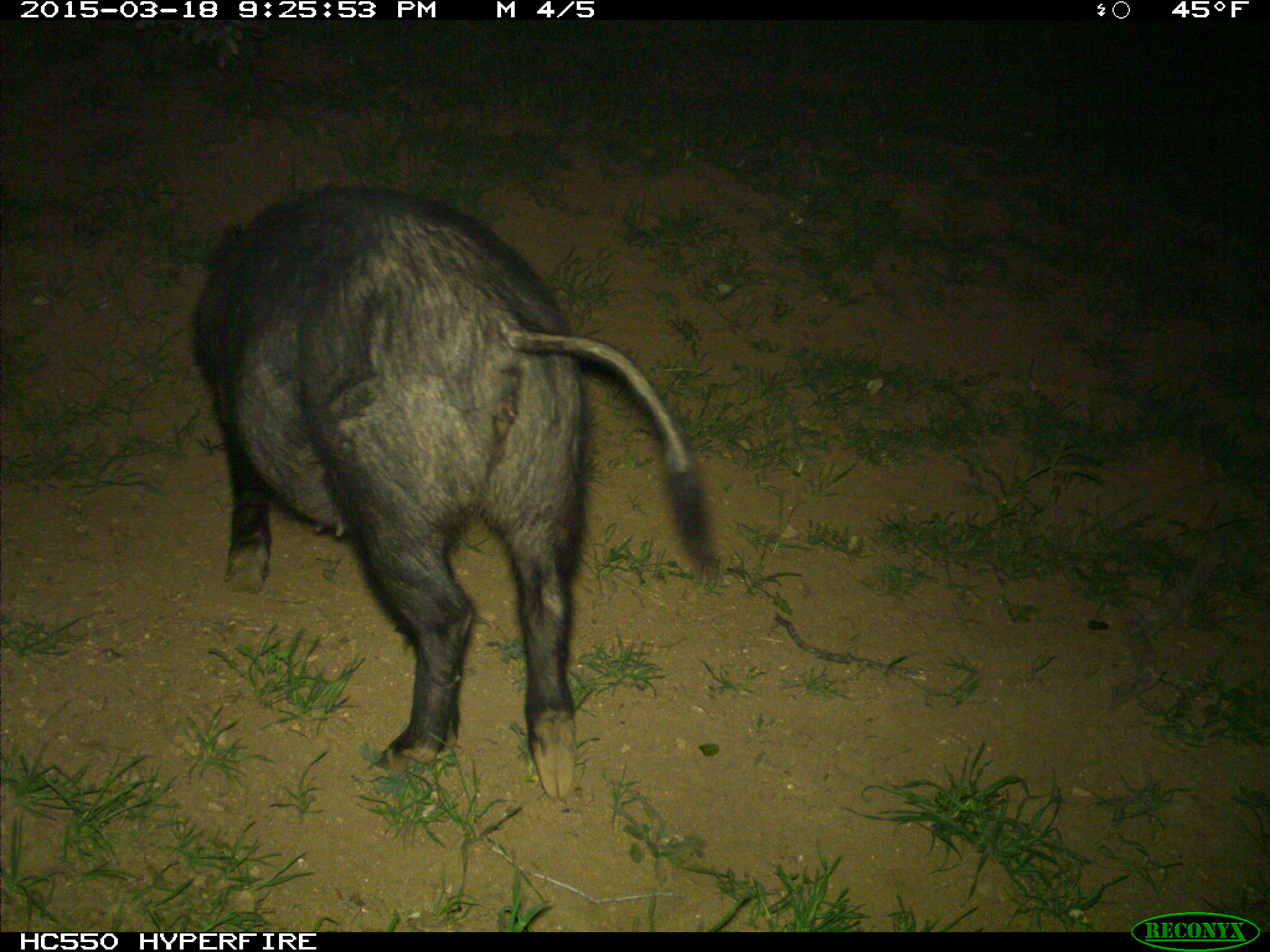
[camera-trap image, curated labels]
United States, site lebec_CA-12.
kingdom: Animalia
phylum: Chordata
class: Mammalia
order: Artiodactyla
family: Suidae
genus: Sus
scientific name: Sus scrofa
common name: wild boar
Sus scrofa (wild boar).